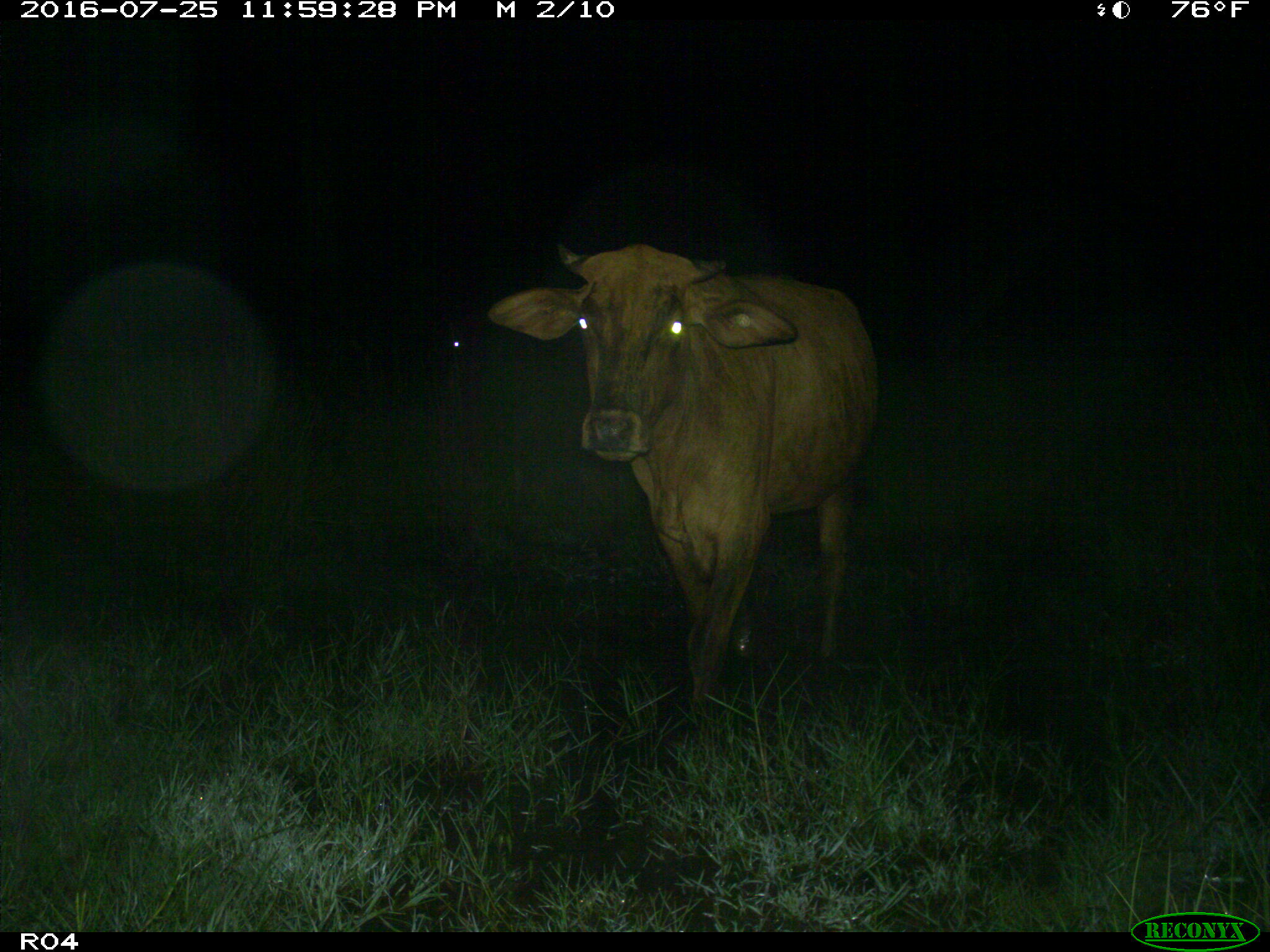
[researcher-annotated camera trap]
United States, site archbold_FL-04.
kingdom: Animalia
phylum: Chordata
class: Mammalia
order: Artiodactyla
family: Bovidae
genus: Bos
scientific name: Bos taurus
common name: domestic cow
Bos taurus (domestic cow).